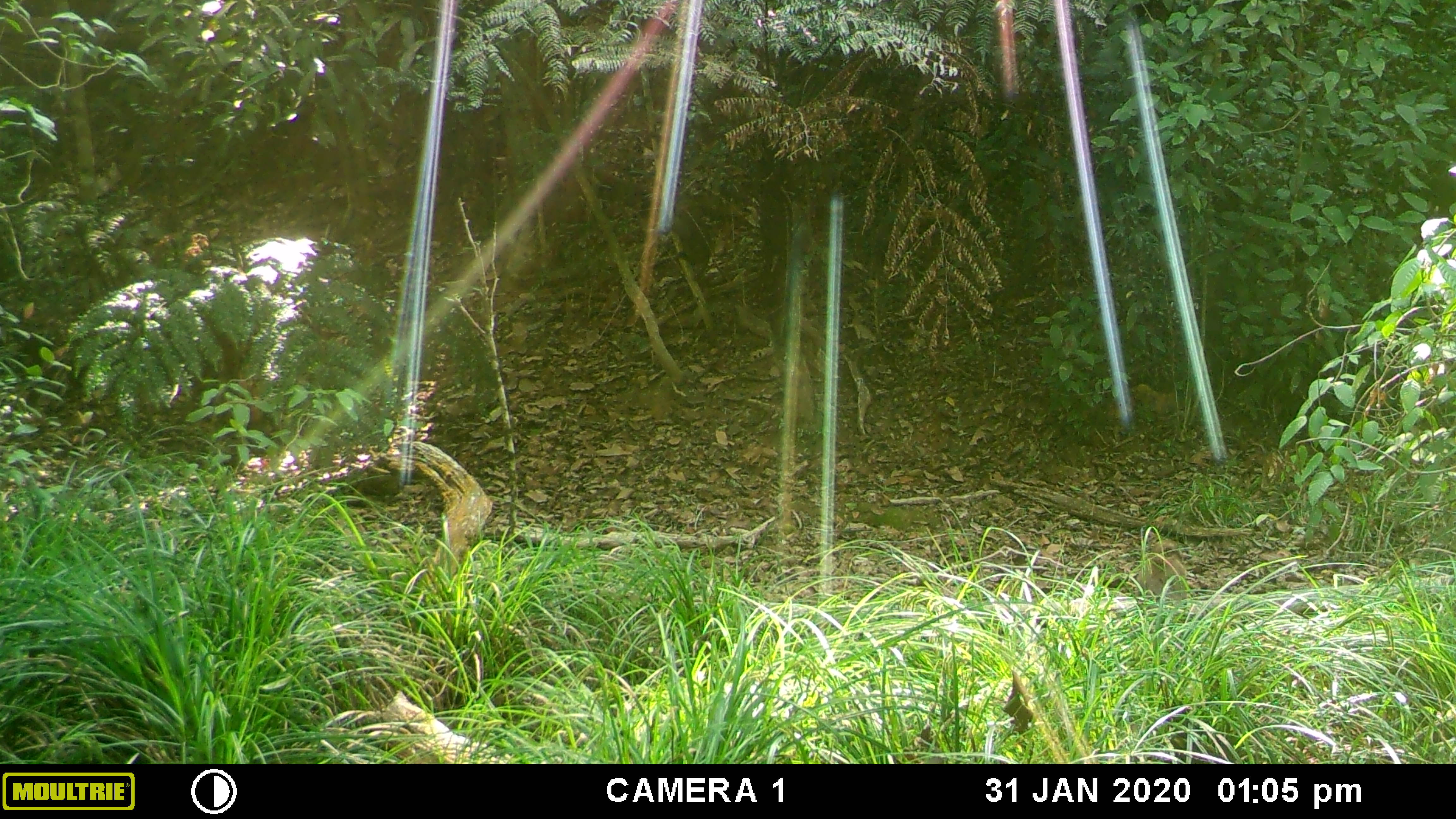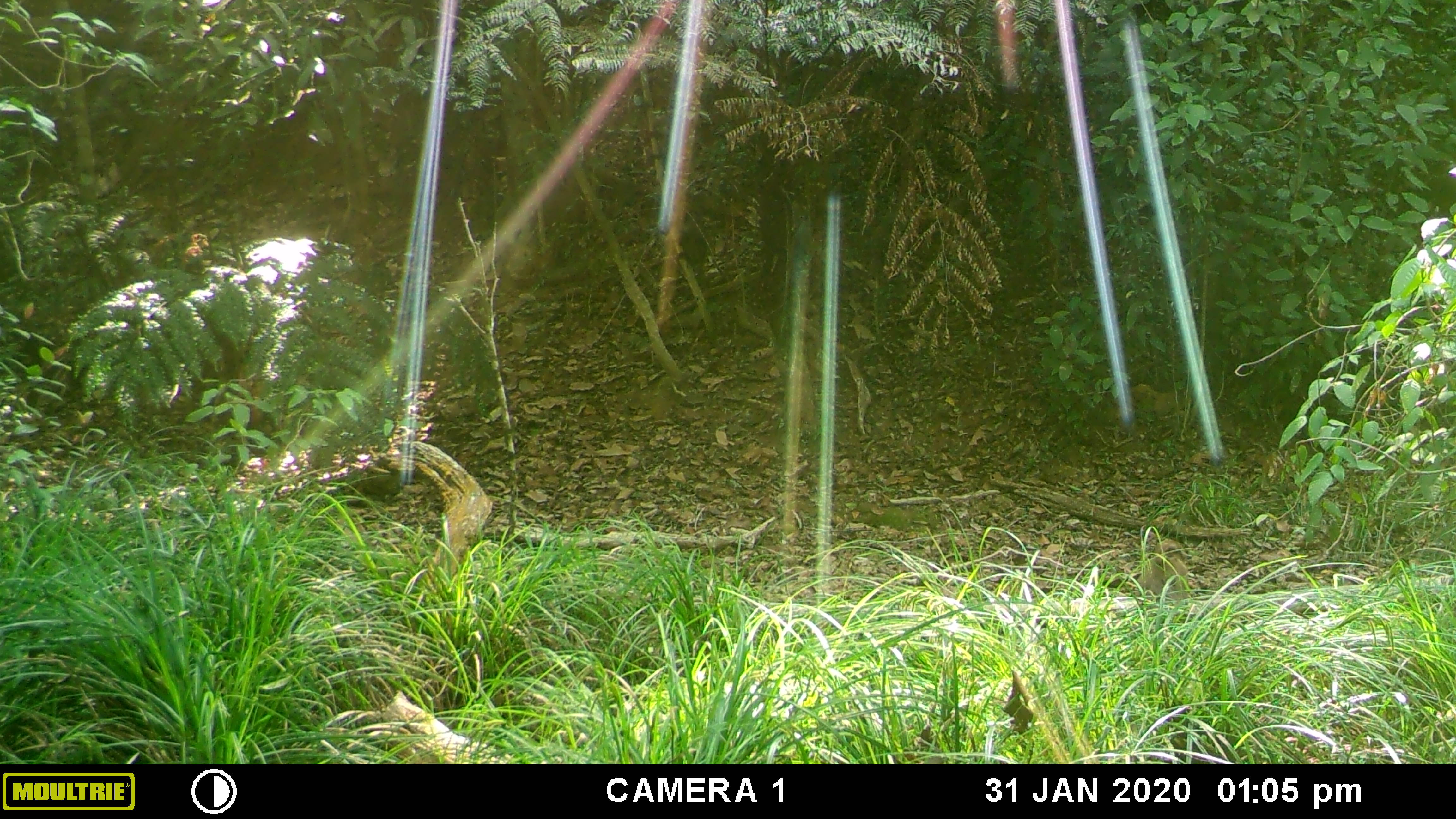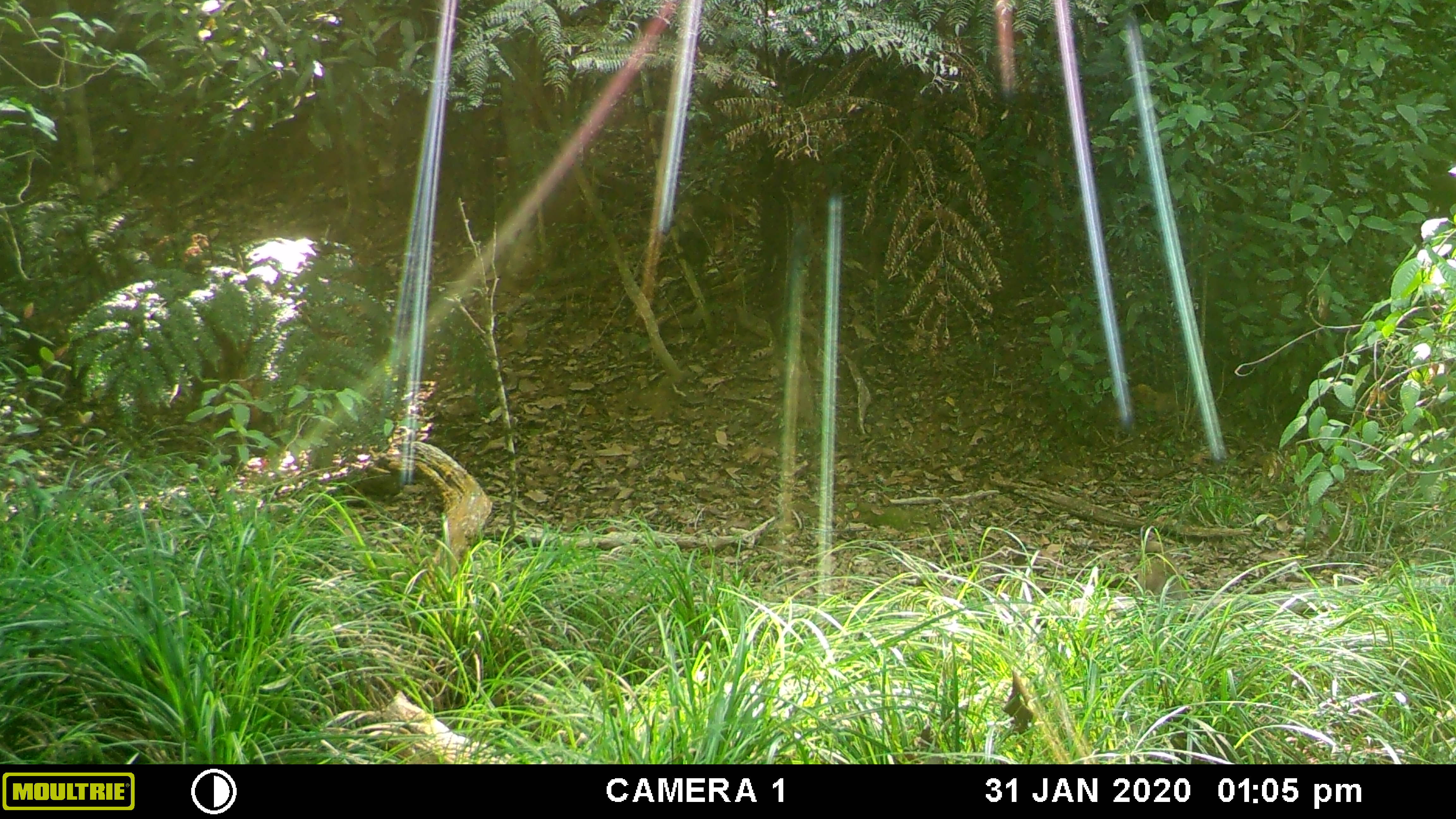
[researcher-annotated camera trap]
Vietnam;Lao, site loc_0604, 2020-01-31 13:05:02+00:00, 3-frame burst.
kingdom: Animalia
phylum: Chordata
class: Mammalia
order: Primates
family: Cercopithecidae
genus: Macaca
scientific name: Macaca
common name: macaques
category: assam or rhesus macaque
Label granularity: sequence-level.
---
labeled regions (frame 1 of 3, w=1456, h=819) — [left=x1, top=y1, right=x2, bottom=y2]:
assam or rhesus macaque: [left=1134, top=539, right=1187, bottom=606]; [left=673, top=197, right=711, bottom=281]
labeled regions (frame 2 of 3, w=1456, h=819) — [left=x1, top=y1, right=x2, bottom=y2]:
assam or rhesus macaque: [left=1134, top=538, right=1189, bottom=605]; [left=678, top=196, right=710, bottom=287]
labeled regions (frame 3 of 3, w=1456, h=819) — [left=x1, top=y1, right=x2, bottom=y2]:
assam or rhesus macaque: [left=1130, top=541, right=1188, bottom=600]; [left=674, top=201, right=707, bottom=280]